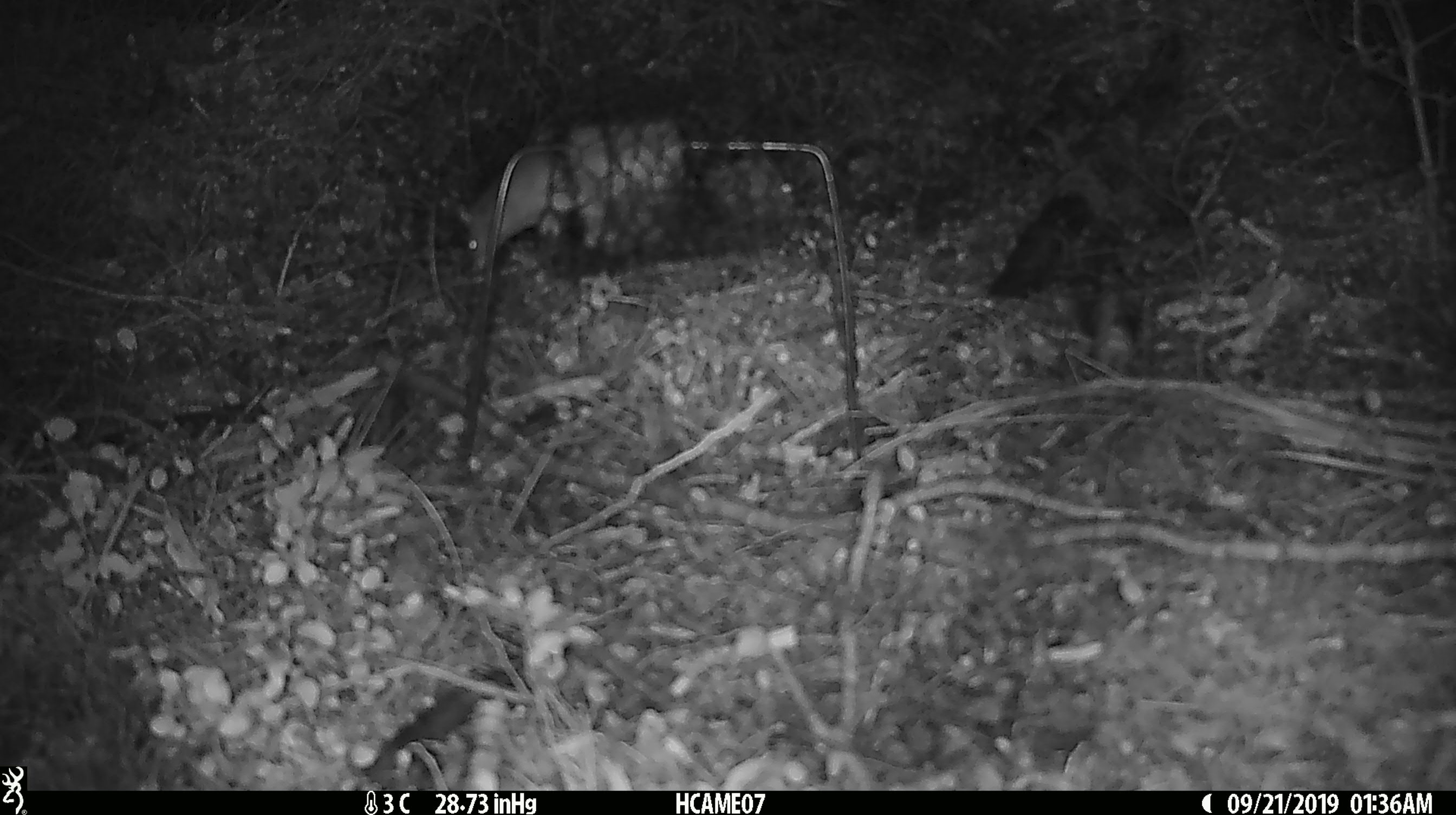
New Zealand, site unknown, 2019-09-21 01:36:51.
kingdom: Animalia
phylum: Chordata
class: Mammalia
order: Rodentia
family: Muridae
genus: Mus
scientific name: Mus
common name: mouse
Mouse (Mus).